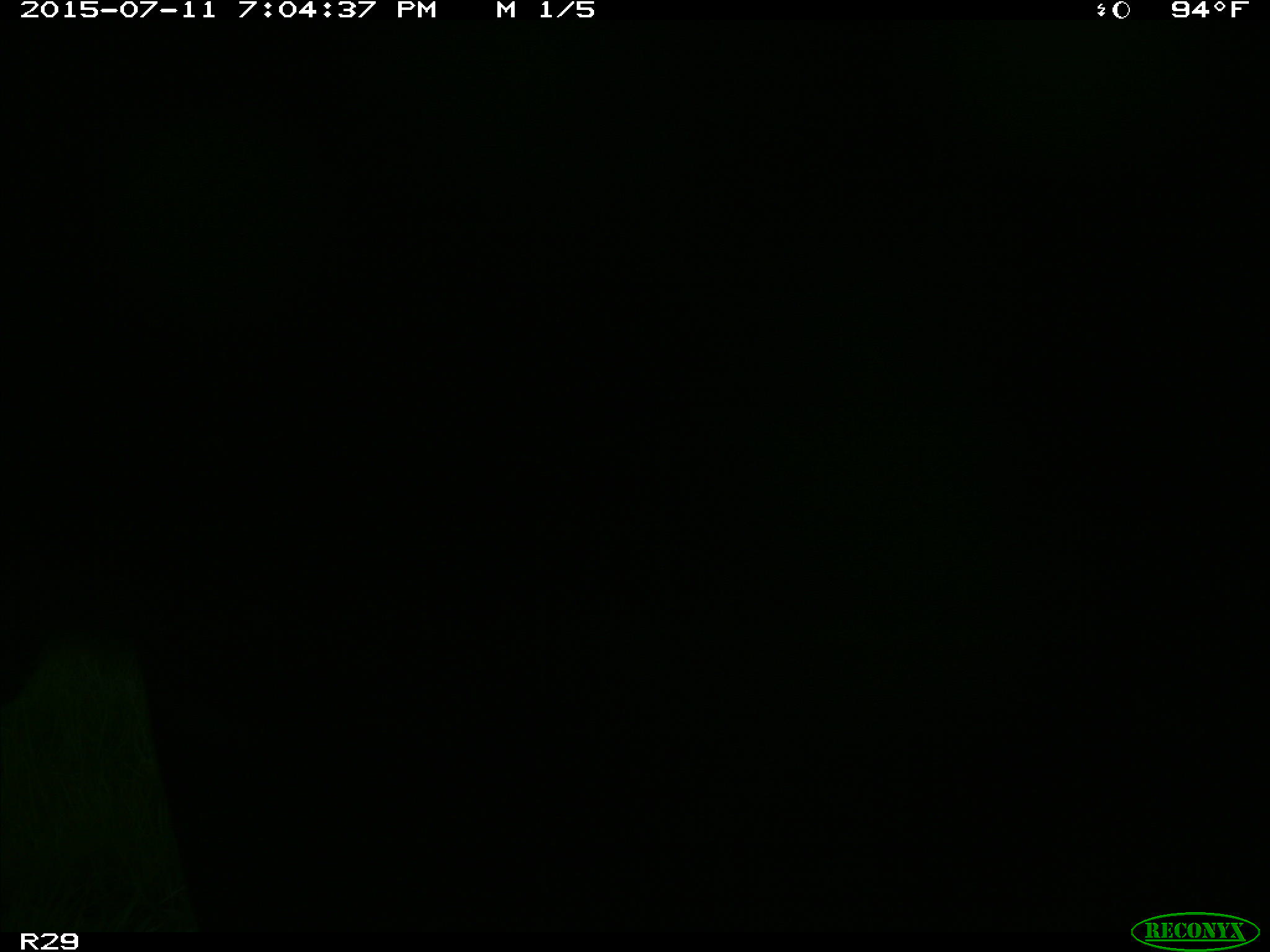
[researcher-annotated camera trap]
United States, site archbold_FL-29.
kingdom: Animalia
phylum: Chordata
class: Mammalia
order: Artiodactyla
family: Bovidae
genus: Bos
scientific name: Bos taurus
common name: domestic cow